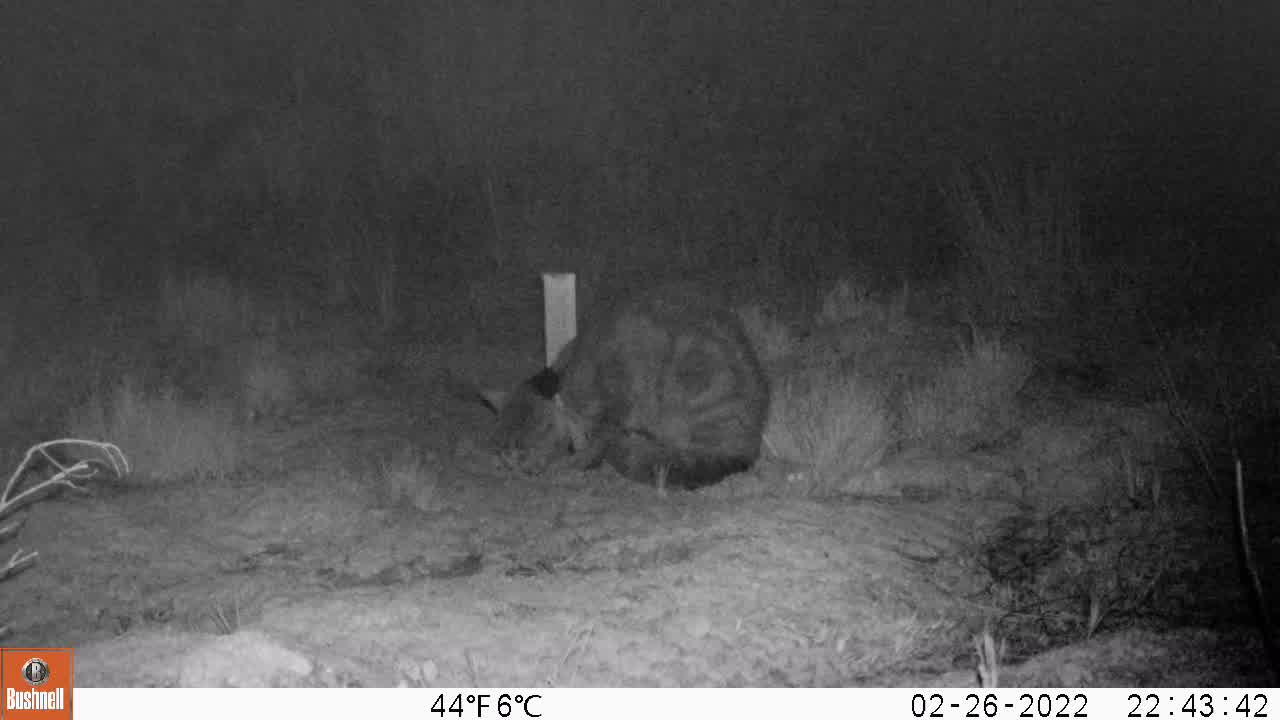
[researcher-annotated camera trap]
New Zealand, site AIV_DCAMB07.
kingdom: Animalia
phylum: Chordata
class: Mammalia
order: Carnivora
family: Felidae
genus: Felis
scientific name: Felis catus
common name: domestic cat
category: cat